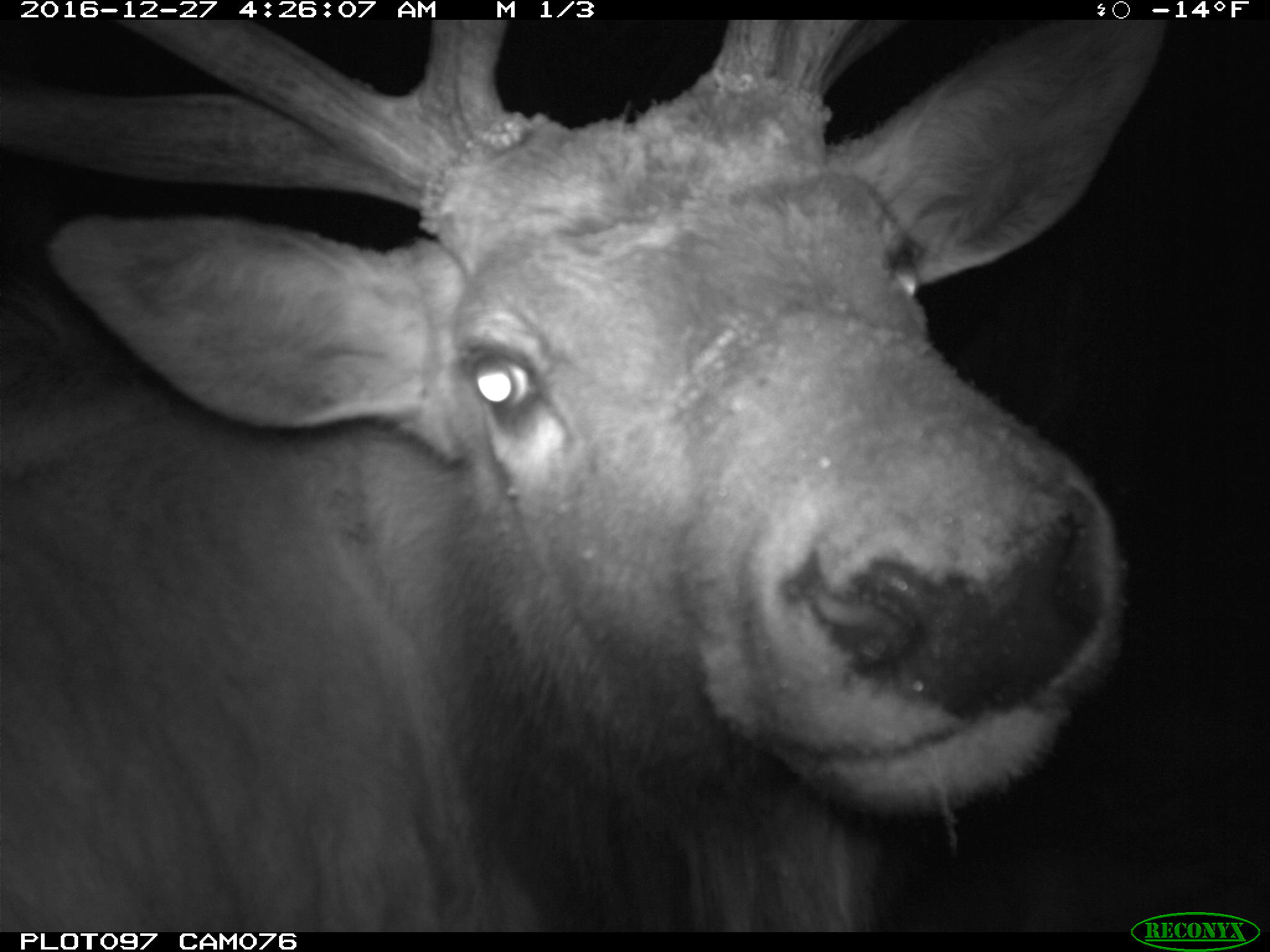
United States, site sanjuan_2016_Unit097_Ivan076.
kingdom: Animalia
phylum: Chordata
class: Mammalia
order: Artiodactyla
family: Cervidae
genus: Cervus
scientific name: Cervus elaphus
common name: red deer